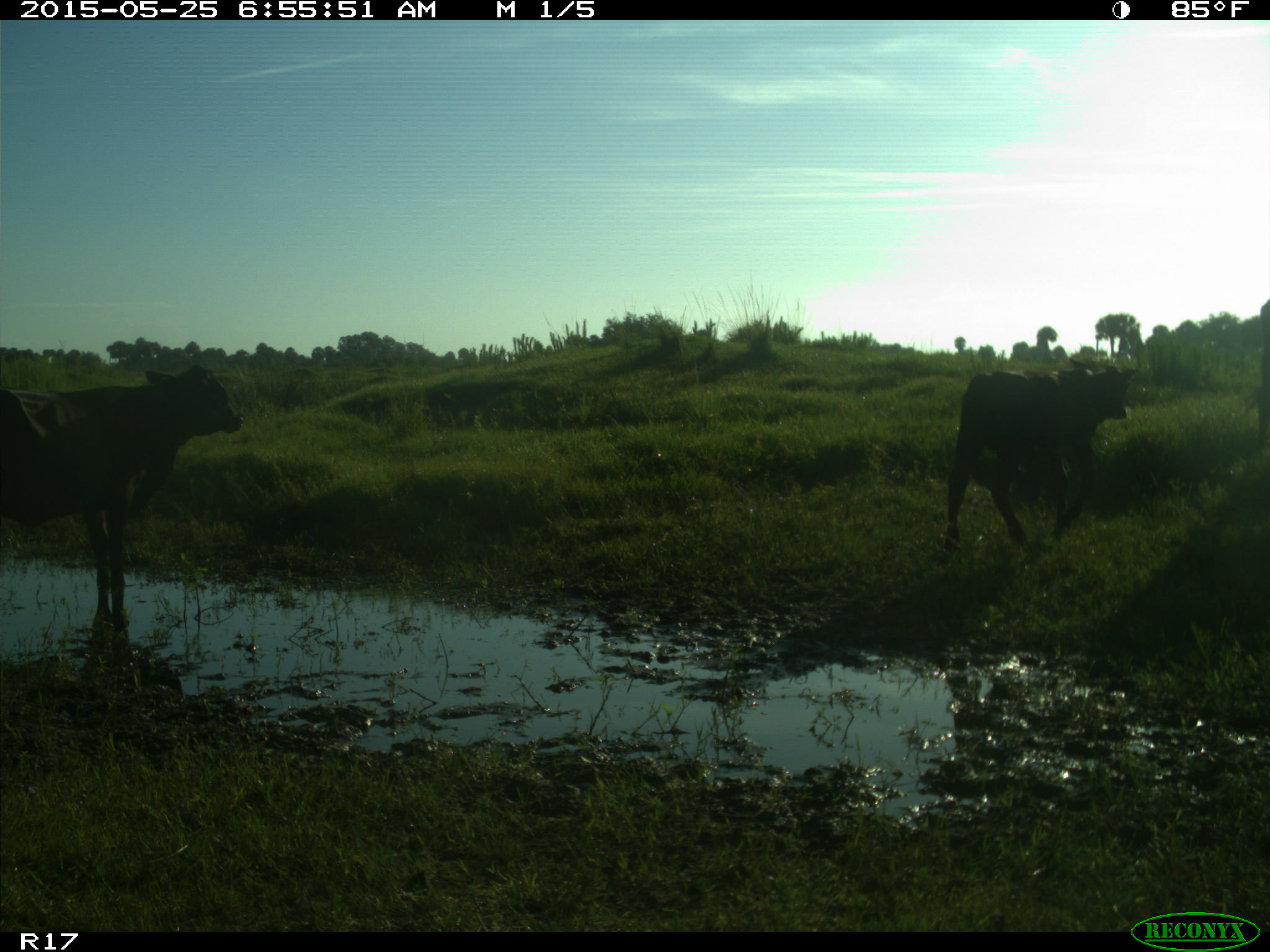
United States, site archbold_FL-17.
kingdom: Animalia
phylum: Chordata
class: Mammalia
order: Artiodactyla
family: Bovidae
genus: Bos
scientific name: Bos taurus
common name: domestic cow